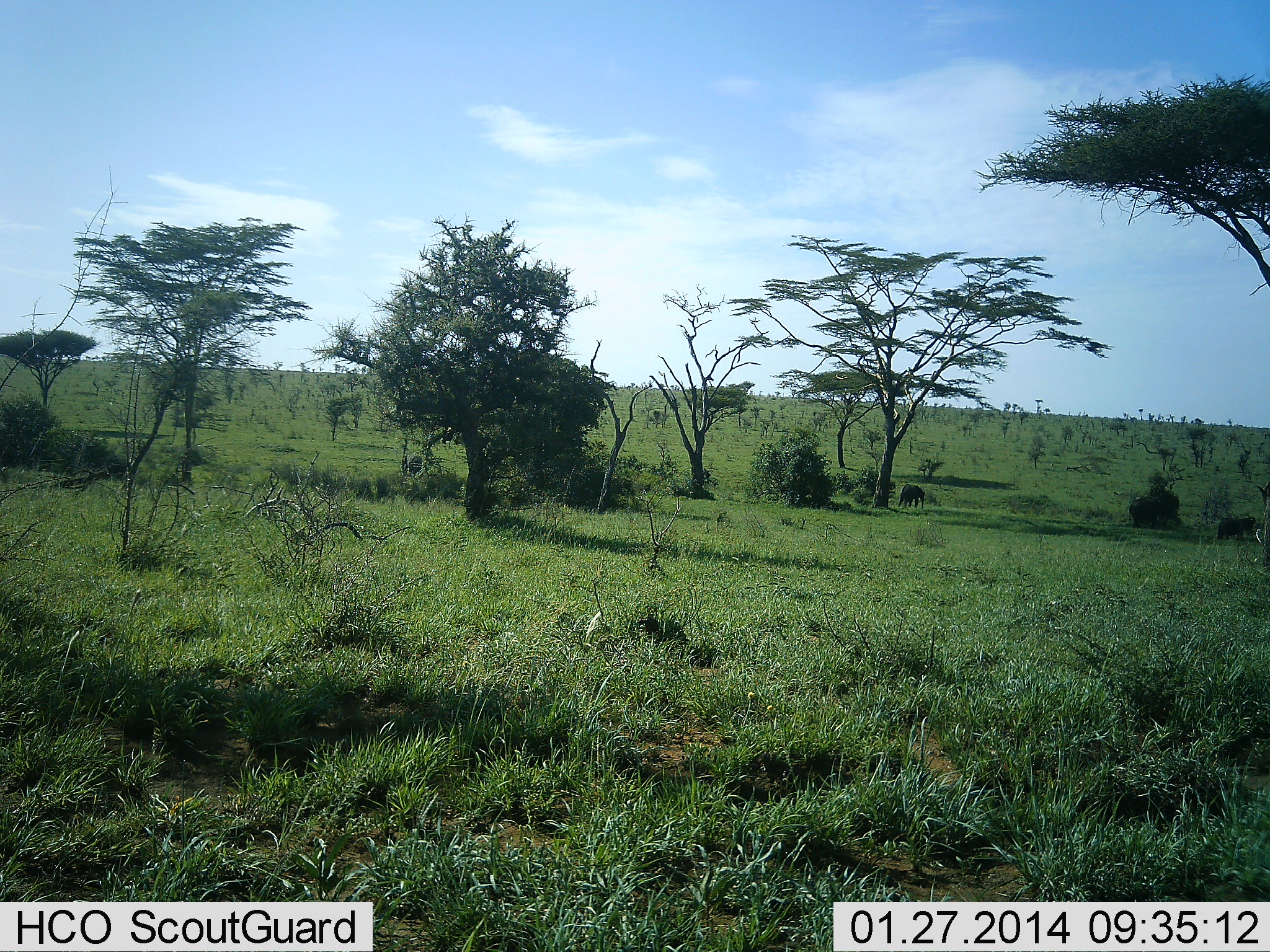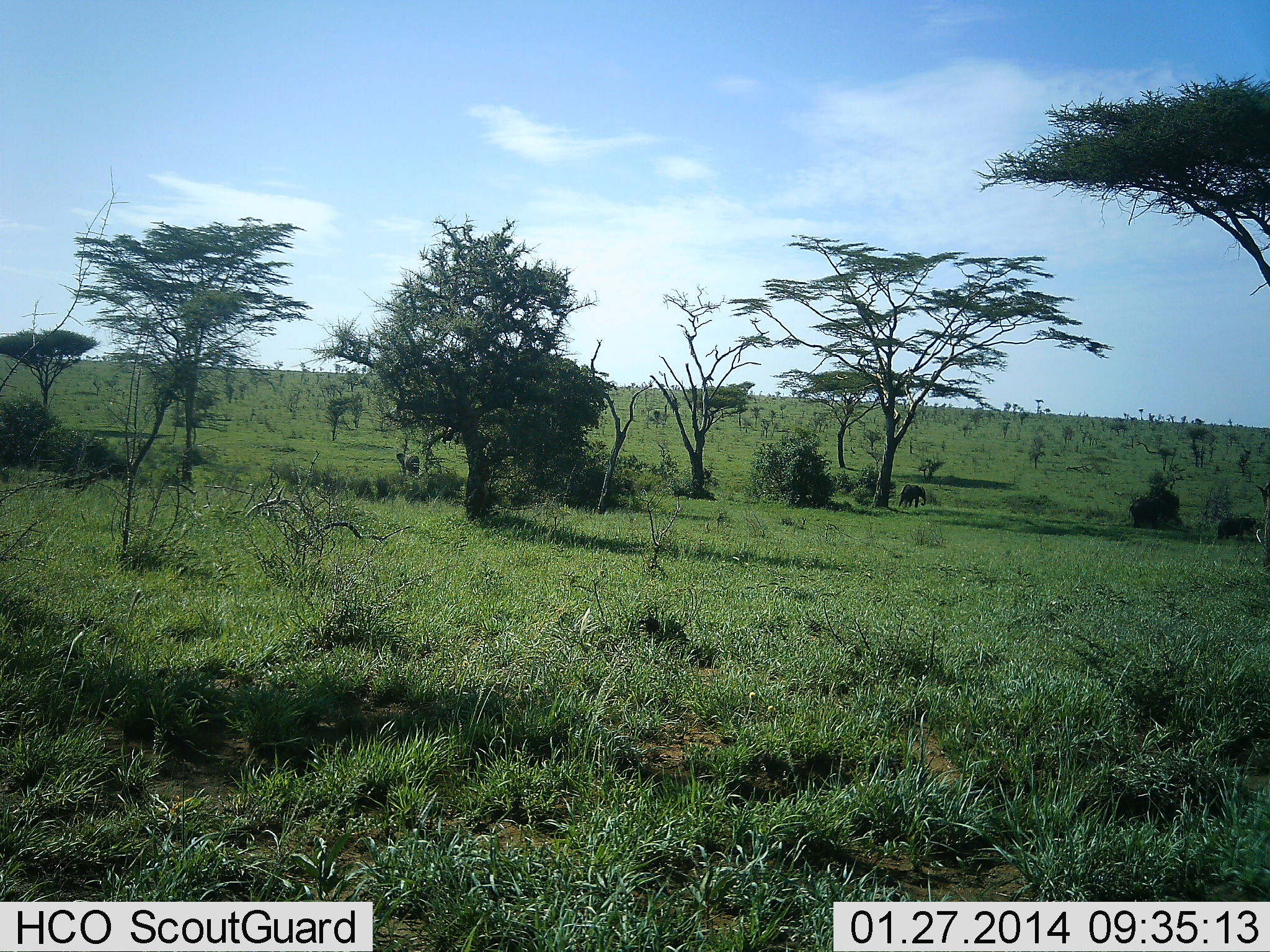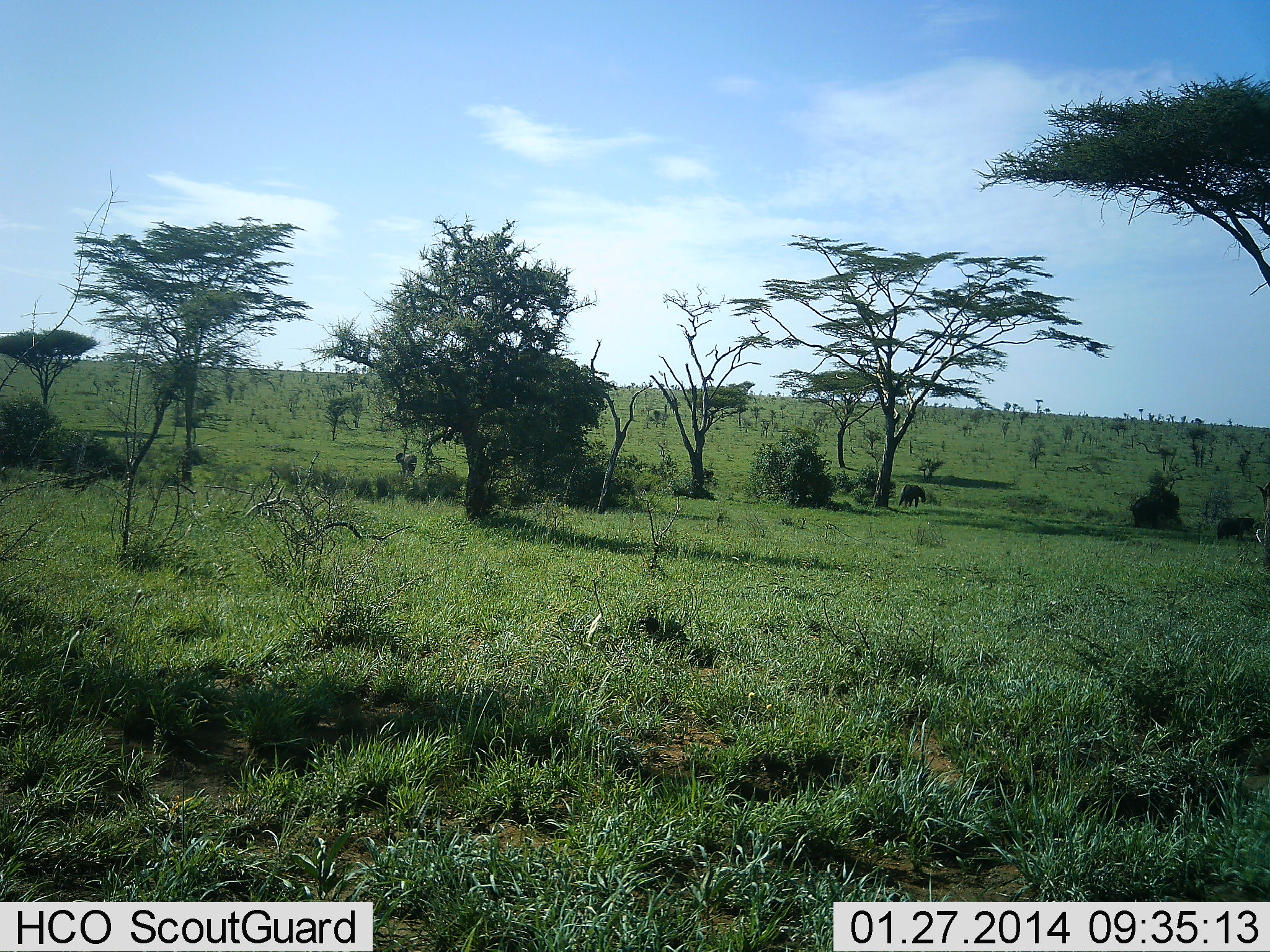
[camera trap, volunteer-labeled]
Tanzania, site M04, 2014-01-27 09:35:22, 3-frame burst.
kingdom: Animalia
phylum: Chordata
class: Mammalia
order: Proboscidea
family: Elephantidae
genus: Loxodonta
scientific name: Loxodonta africana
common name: african bush elephant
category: elephant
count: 3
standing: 60%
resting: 0%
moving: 20%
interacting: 0%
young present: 0%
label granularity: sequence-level